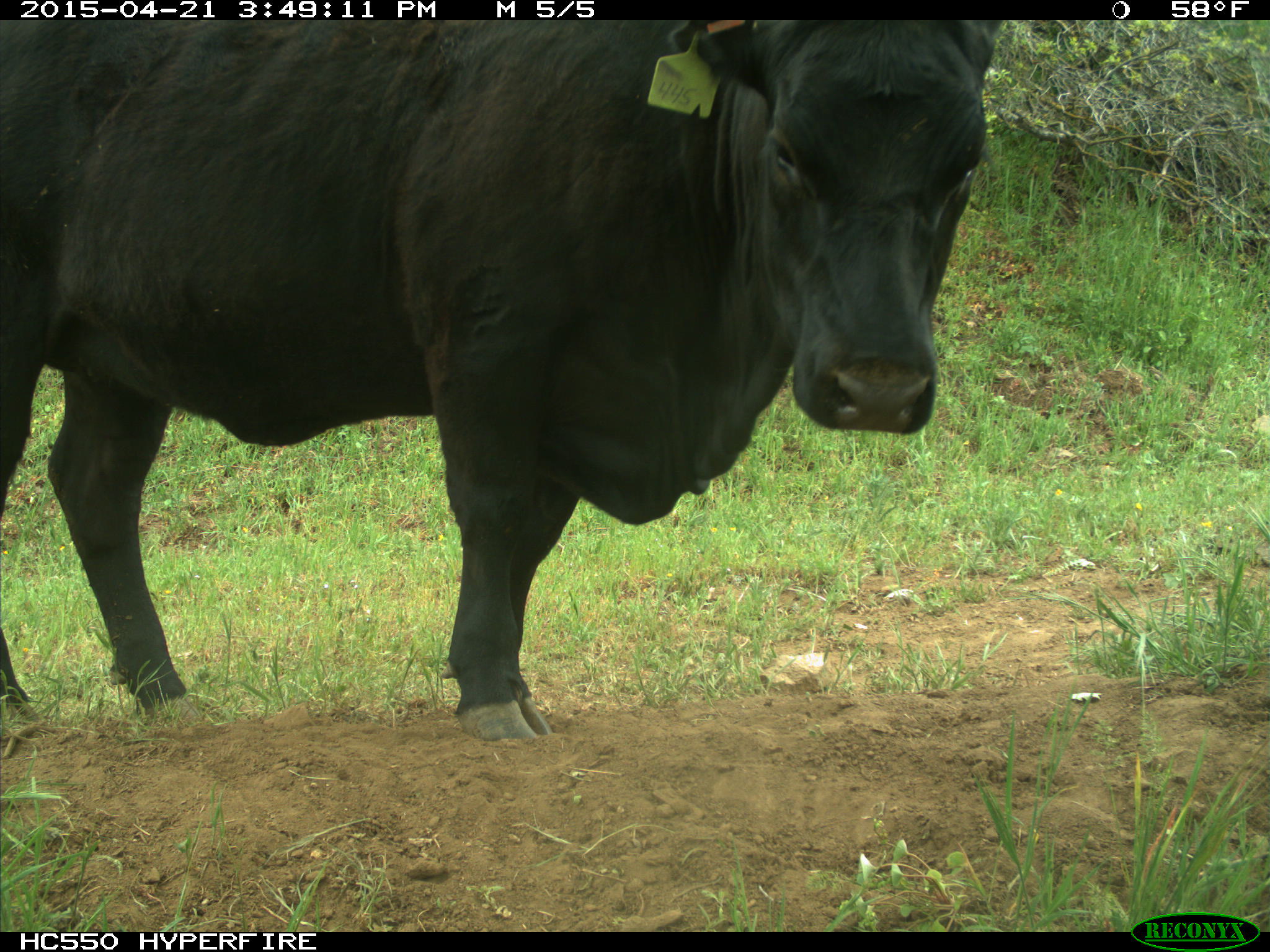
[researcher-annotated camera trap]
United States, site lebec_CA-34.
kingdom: Animalia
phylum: Chordata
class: Mammalia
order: Artiodactyla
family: Bovidae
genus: Bos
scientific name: Bos taurus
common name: domestic cow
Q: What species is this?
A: Bos taurus (domestic cow).